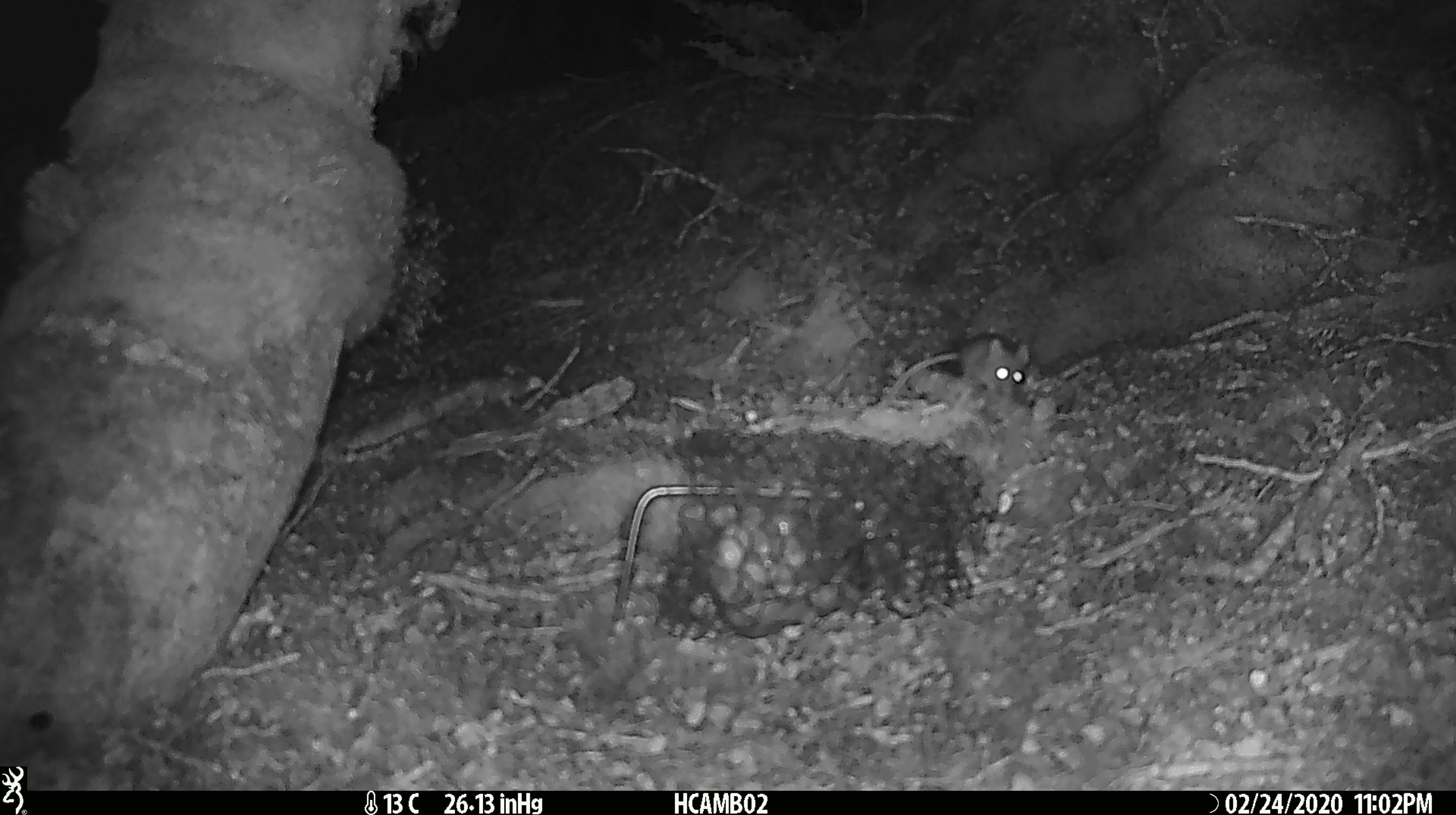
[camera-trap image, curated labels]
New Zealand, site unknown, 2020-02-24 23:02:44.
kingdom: Animalia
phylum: Chordata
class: Mammalia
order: Rodentia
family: Muridae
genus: Mus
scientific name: Mus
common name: mouse